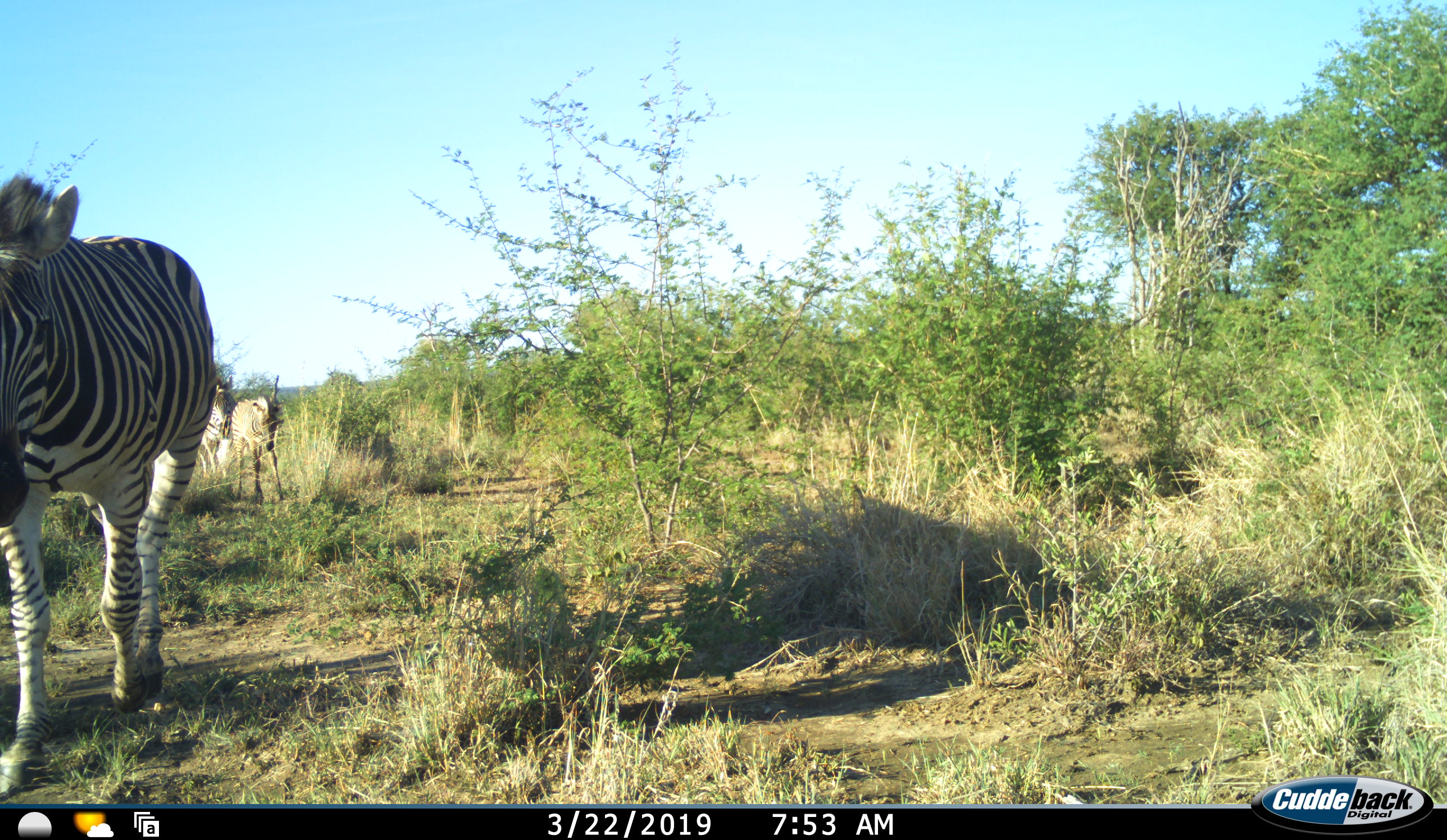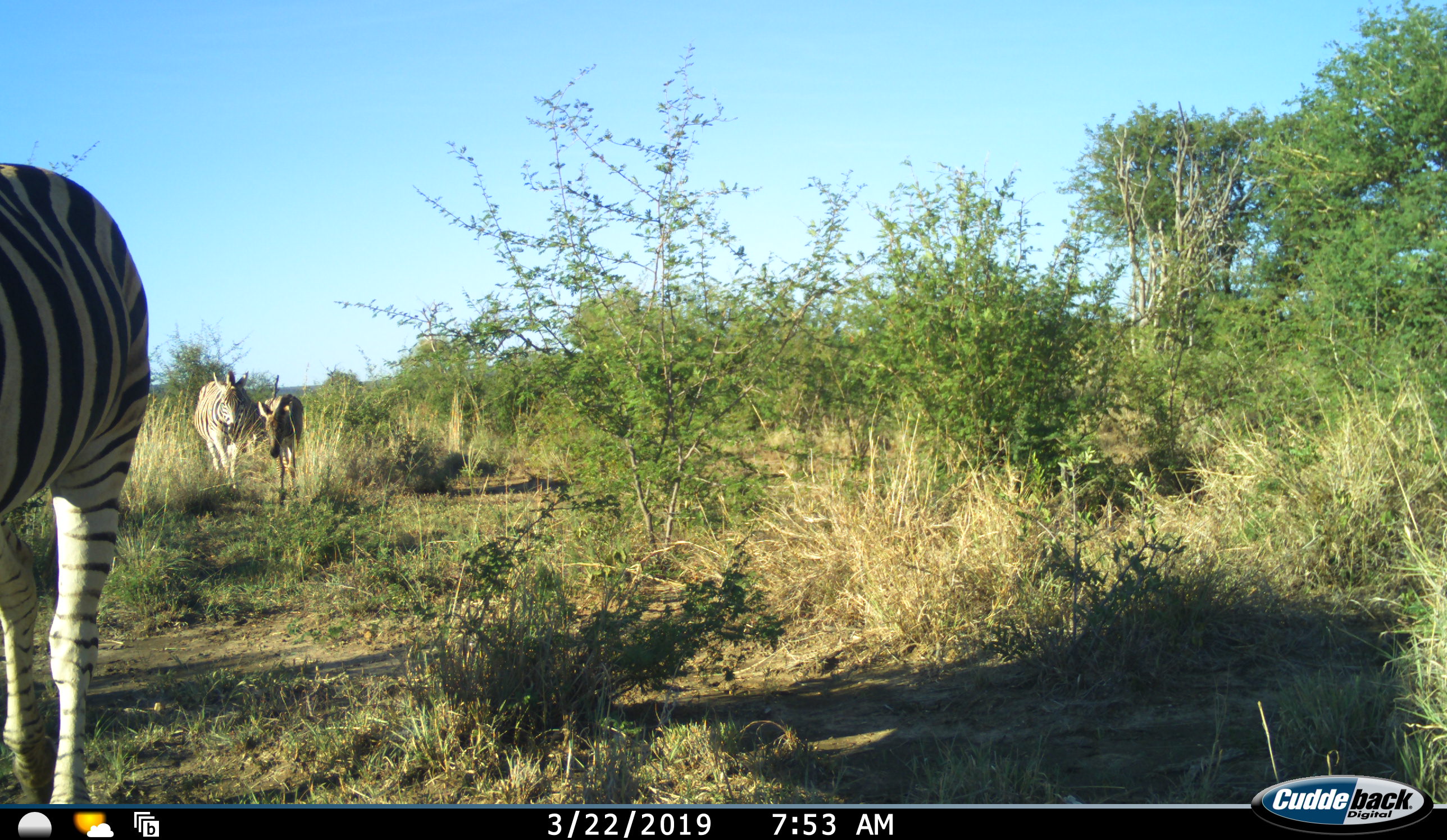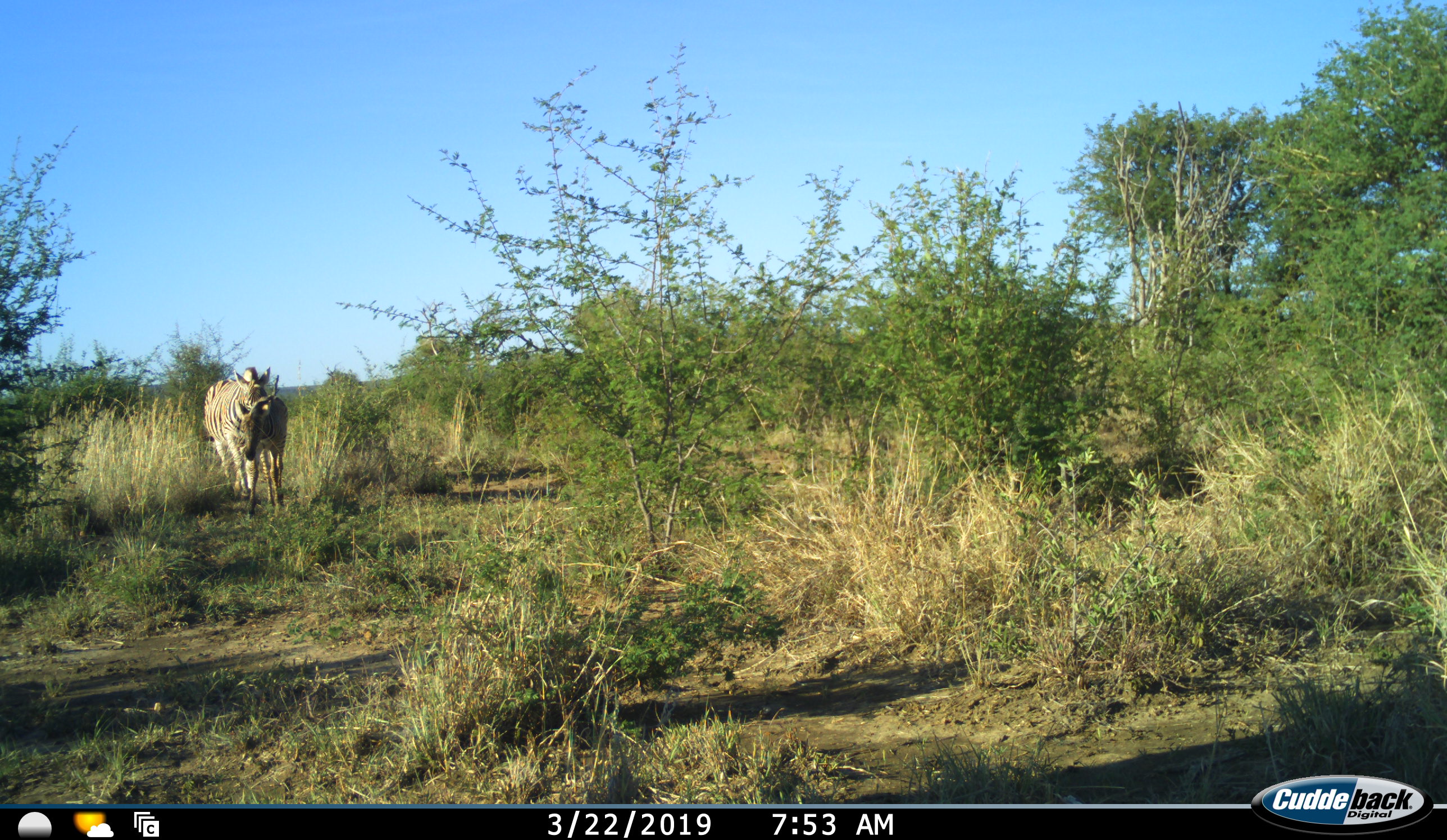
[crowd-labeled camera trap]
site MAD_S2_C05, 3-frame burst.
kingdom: Animalia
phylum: Chordata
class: Mammalia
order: Perissodactyla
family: Equidae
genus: Equus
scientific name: Equus quagga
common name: plains zebra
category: zebraplains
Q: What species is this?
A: Zebraplains (plains zebra) (Equus quagga).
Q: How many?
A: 3.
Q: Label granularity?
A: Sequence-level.